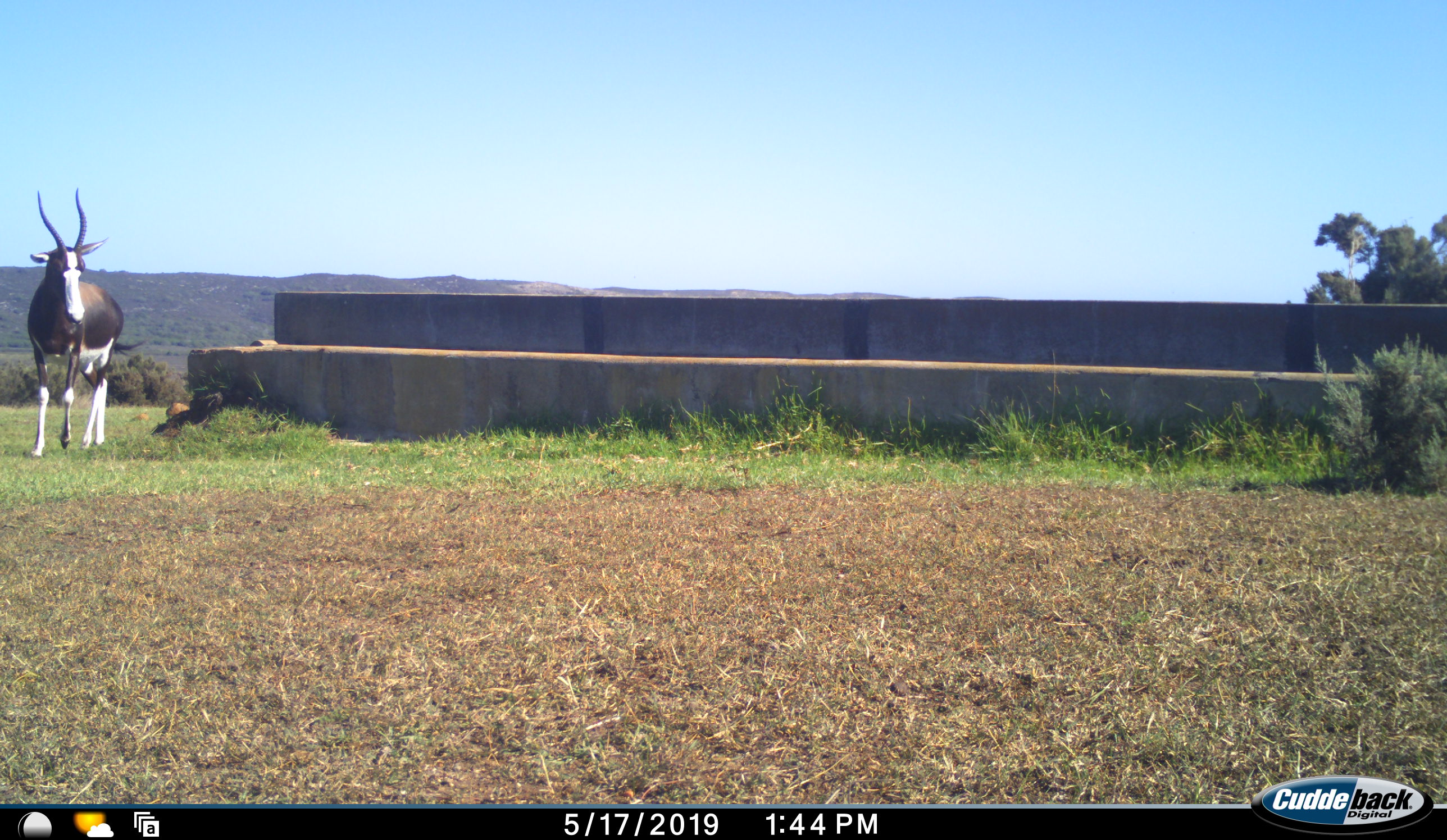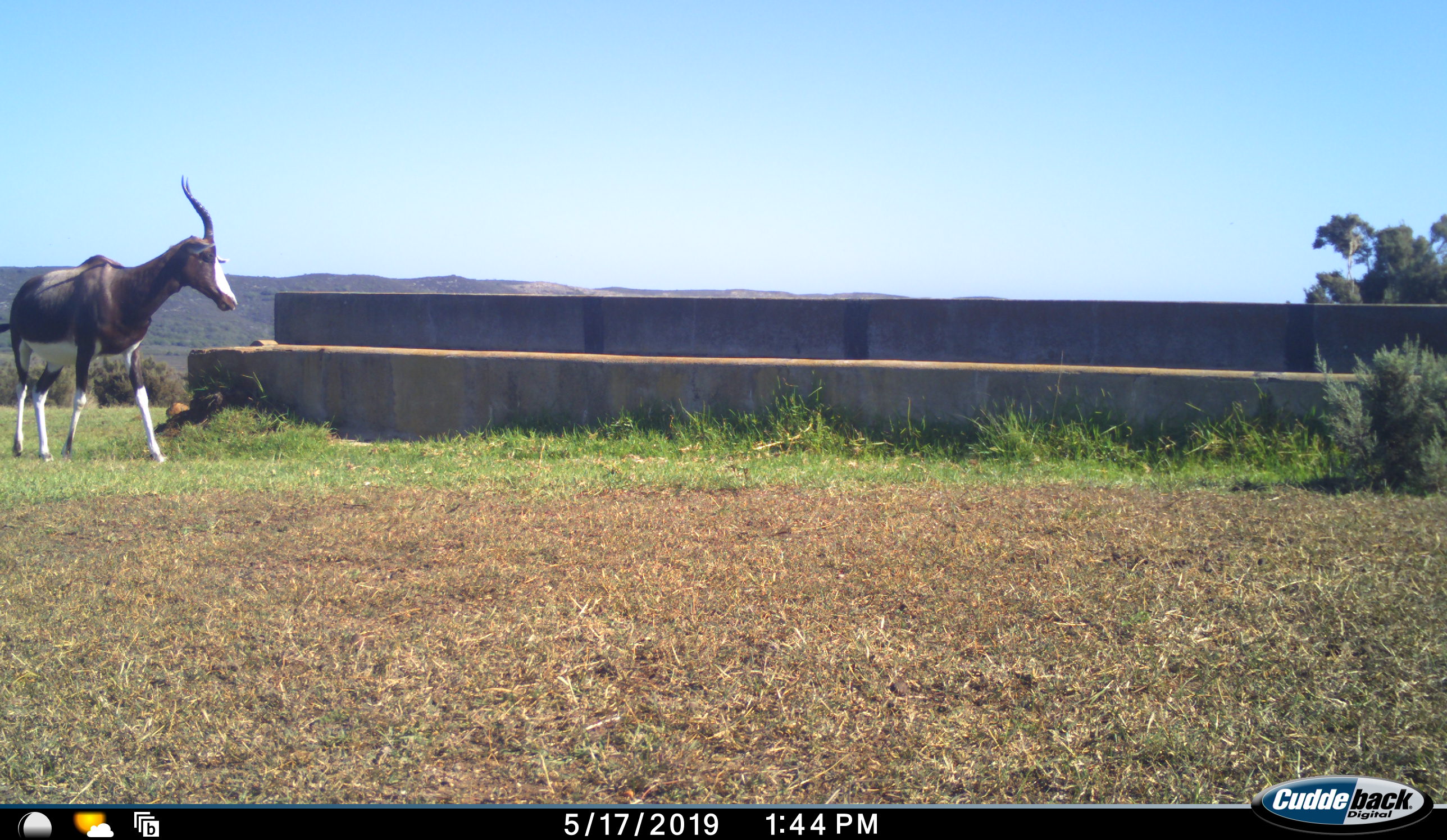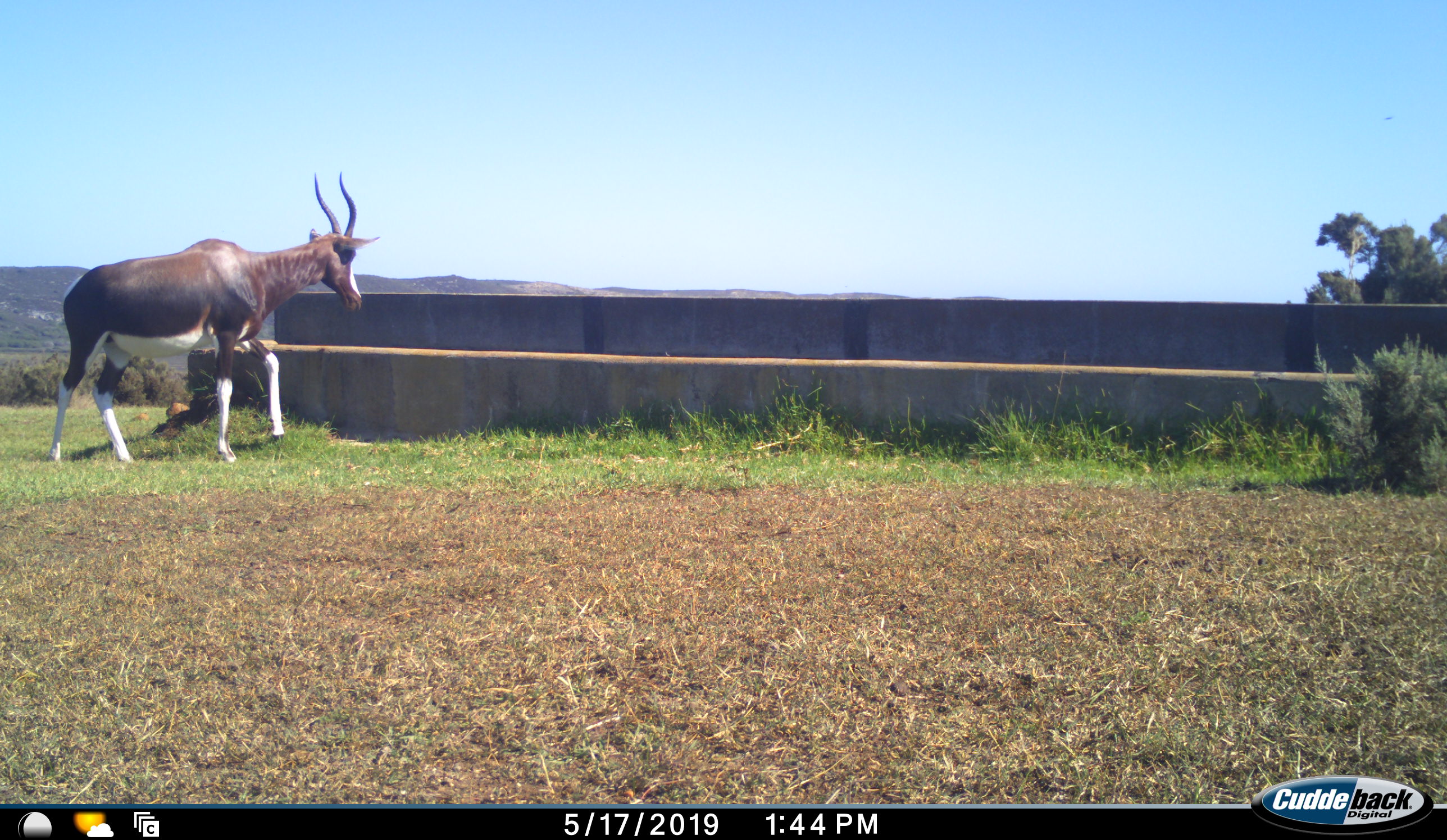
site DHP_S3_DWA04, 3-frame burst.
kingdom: Animalia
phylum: Chordata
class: Mammalia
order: Artiodactyla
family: Bovidae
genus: Damaliscus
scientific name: Damaliscus pygargus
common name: bontebok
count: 1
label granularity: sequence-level